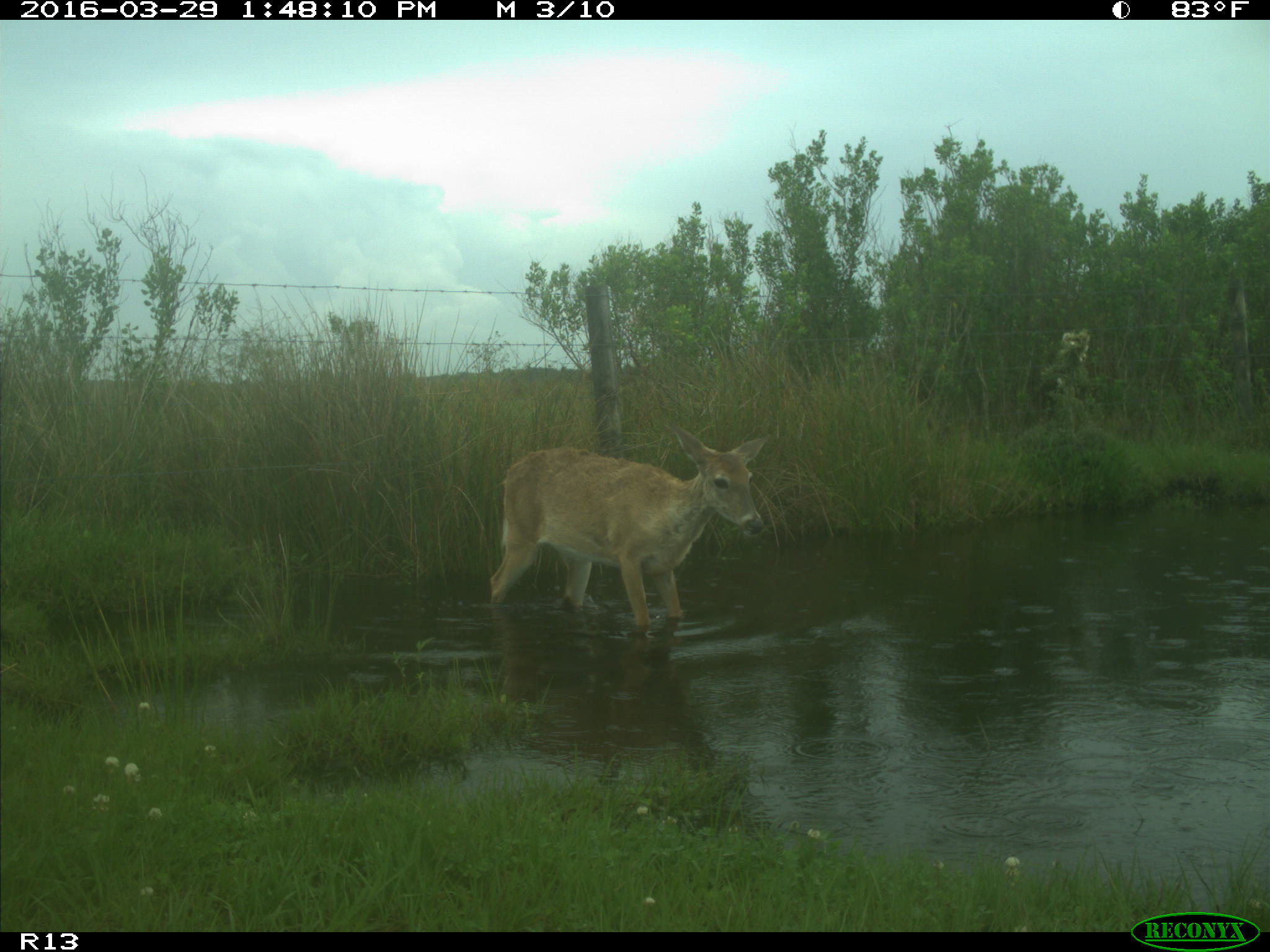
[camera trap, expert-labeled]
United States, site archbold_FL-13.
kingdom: Animalia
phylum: Chordata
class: Mammalia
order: Artiodactyla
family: Cervidae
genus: Odocoileus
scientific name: Odocoileus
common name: deer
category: unidentified deer